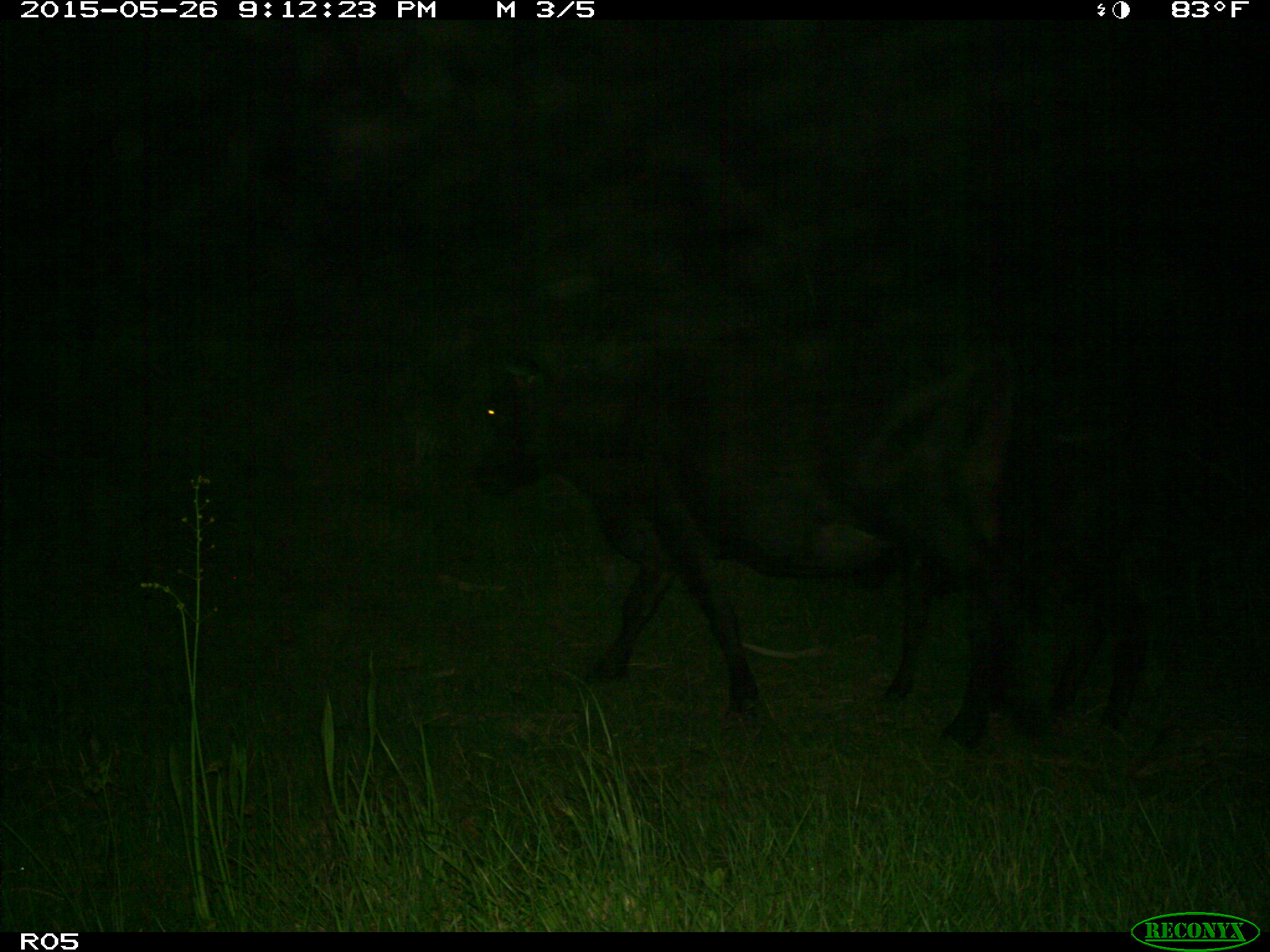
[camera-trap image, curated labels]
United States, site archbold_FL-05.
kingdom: Animalia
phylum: Chordata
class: Mammalia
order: Artiodactyla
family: Bovidae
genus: Bos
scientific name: Bos taurus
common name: domestic cow